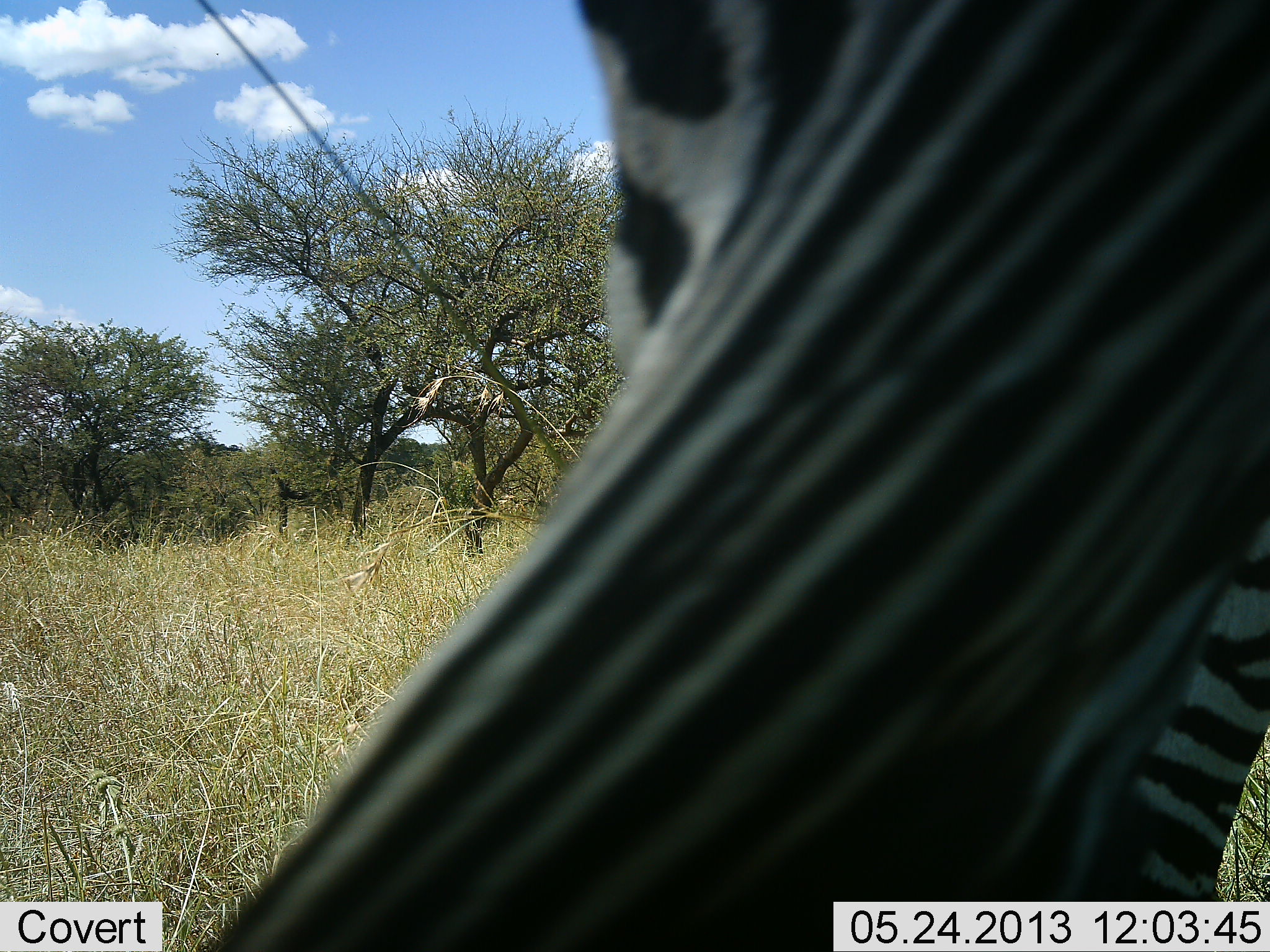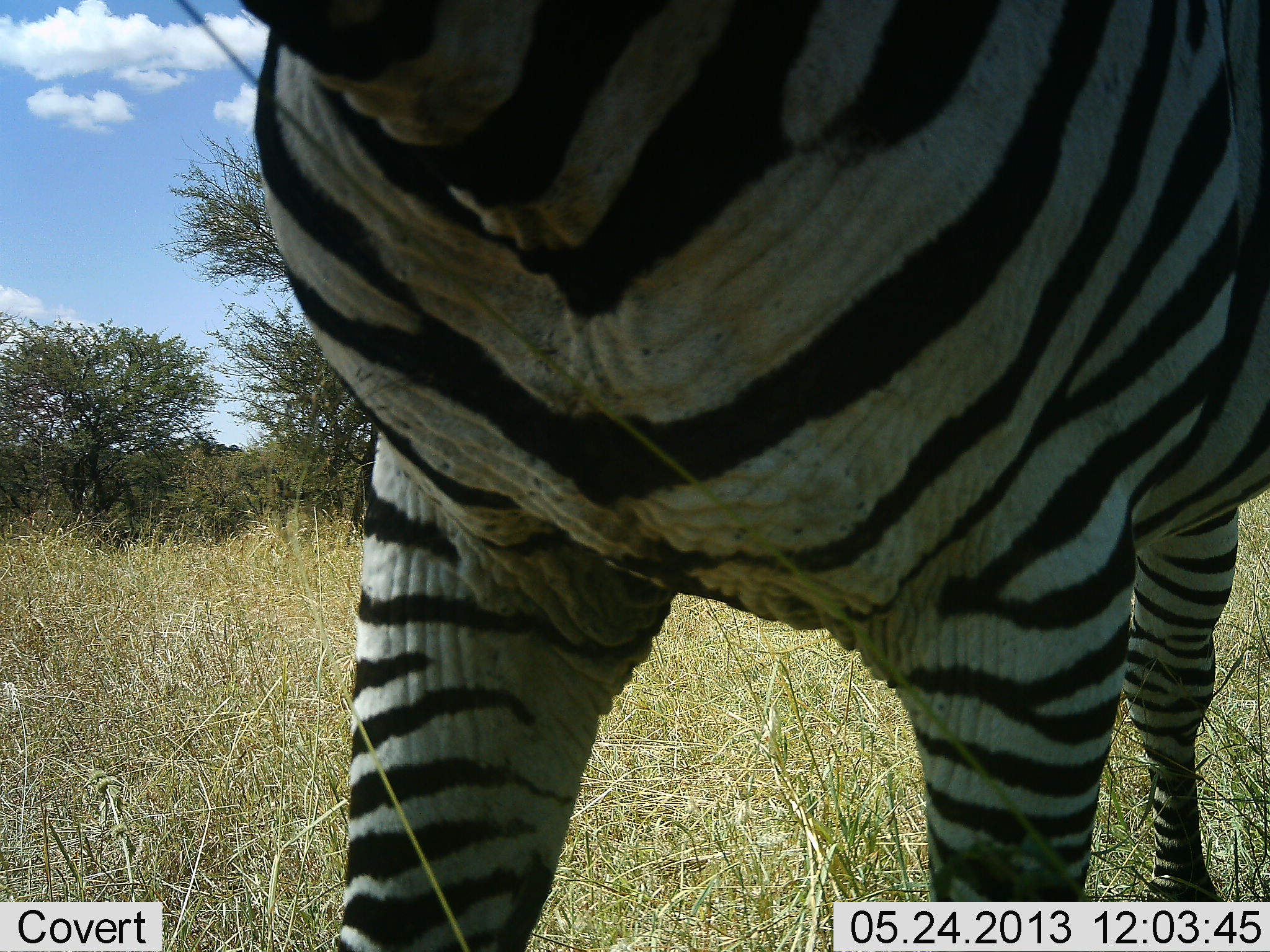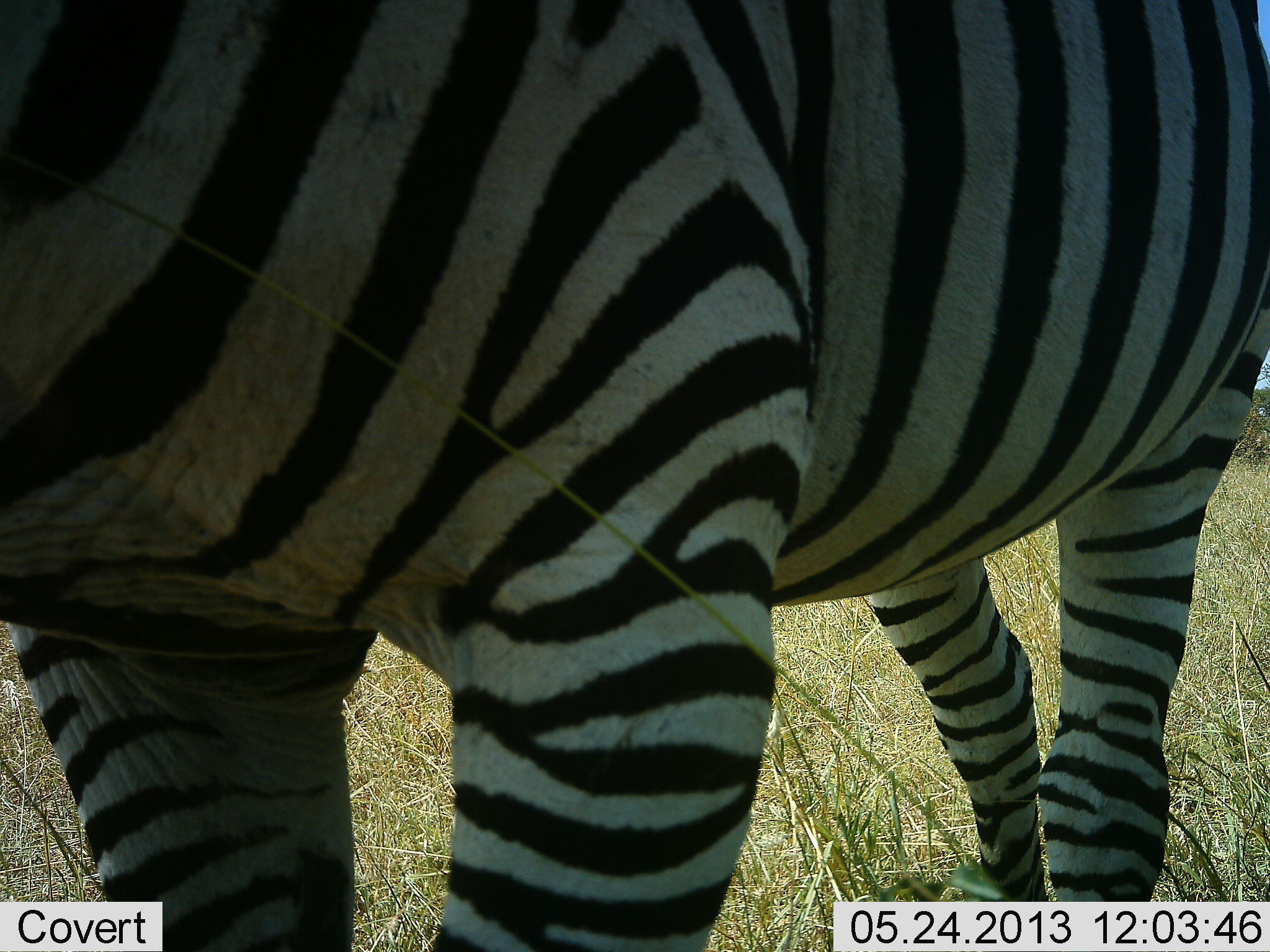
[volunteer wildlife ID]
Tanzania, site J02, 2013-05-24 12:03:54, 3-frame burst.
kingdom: Animalia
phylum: Chordata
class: Mammalia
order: Perissodactyla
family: Equidae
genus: Equus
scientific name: Equus quagga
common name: plains zebra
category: zebra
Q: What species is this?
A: Zebra (plains zebra) (Equus quagga).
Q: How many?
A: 1.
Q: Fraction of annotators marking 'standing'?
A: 20%.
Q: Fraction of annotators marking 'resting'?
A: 10%.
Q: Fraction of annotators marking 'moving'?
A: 70%.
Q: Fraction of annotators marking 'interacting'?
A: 0%.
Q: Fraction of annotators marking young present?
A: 0%.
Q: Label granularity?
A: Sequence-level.